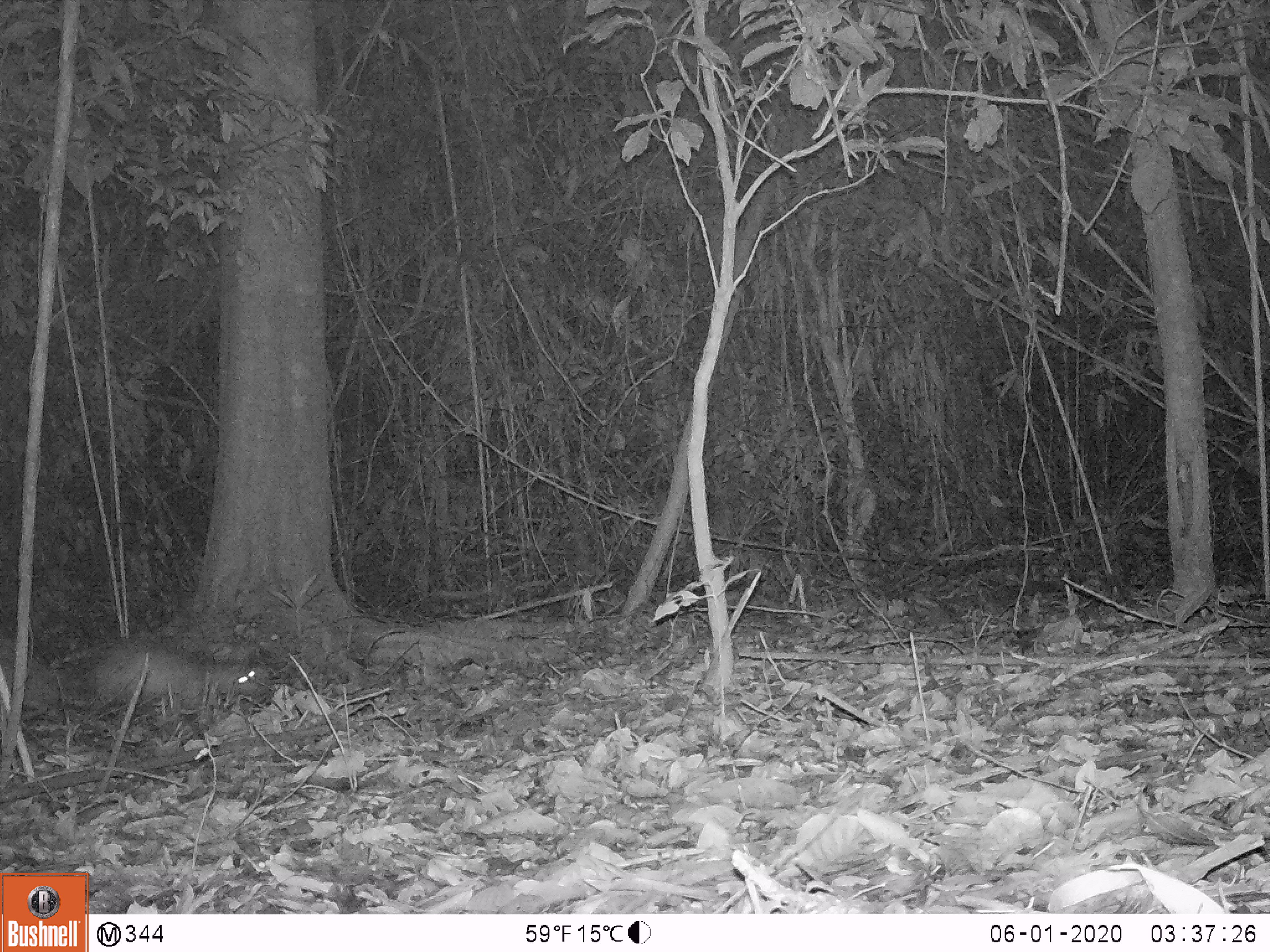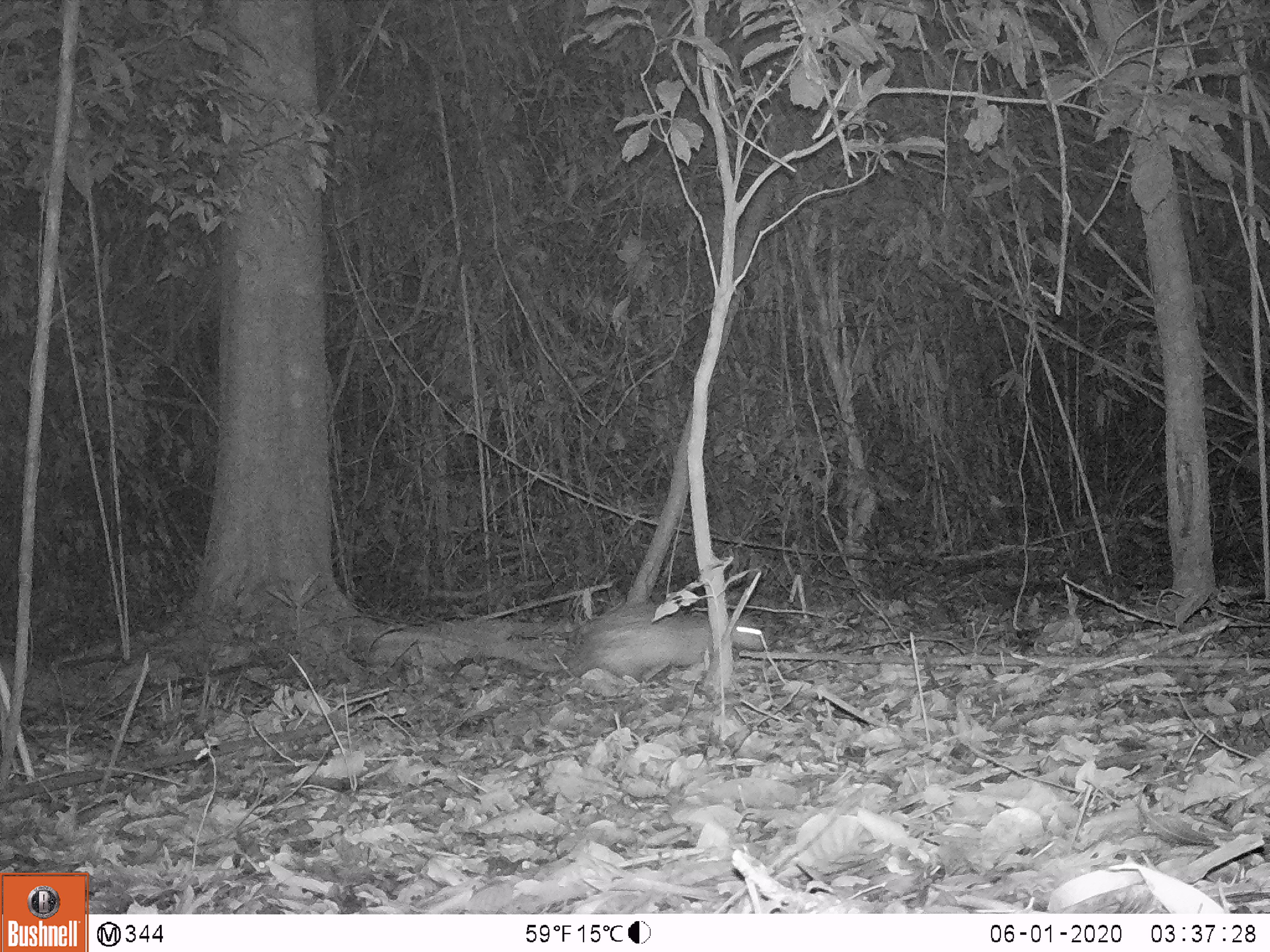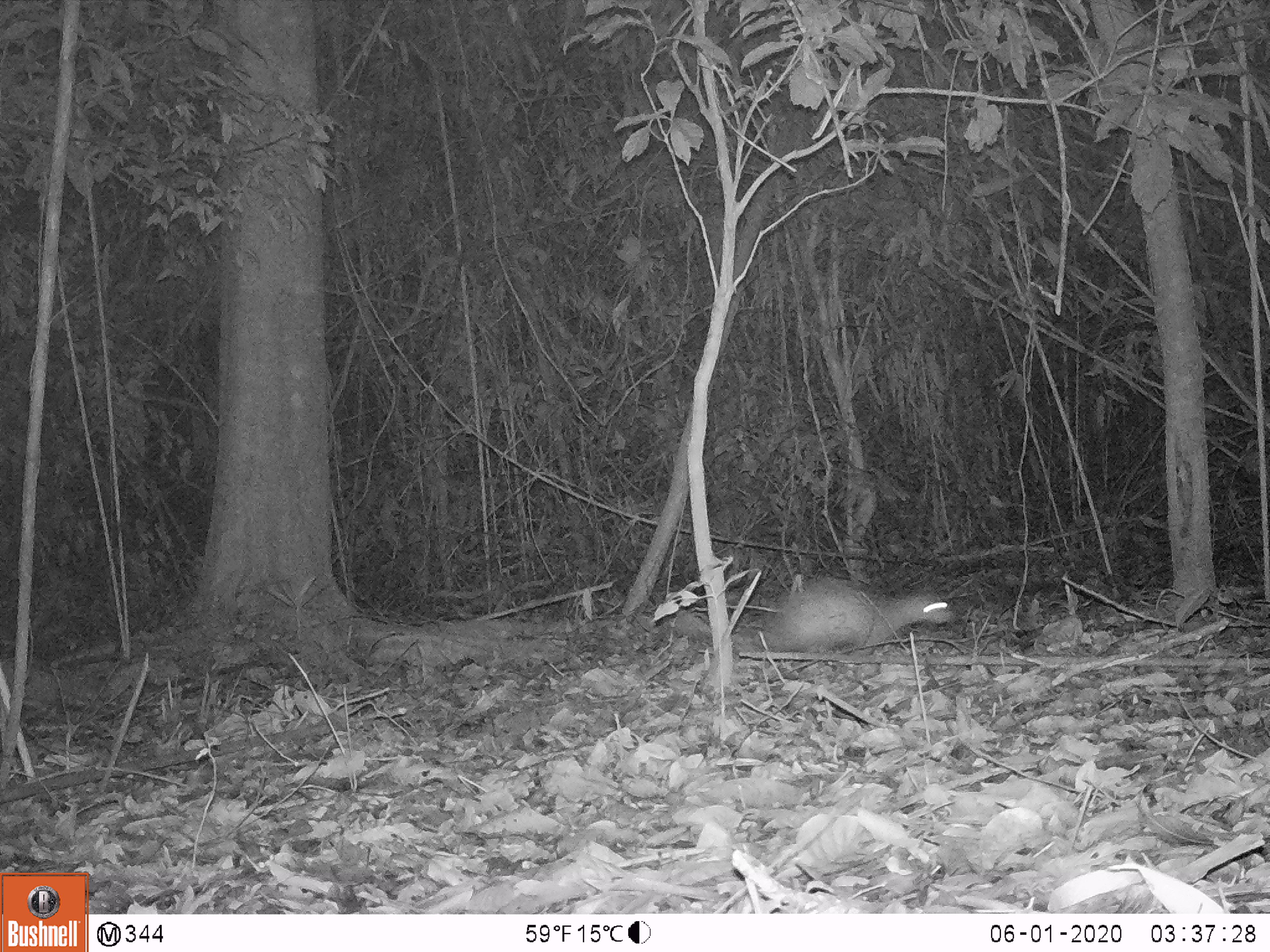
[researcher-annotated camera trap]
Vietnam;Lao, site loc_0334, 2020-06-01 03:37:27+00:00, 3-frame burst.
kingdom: Animalia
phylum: Chordata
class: Mammalia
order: Rodentia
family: Hystricidae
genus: Atherurus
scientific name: Atherurus macrourus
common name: asiatic brush-tailed porcupine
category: asiatic brush tailed porcupine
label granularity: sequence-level